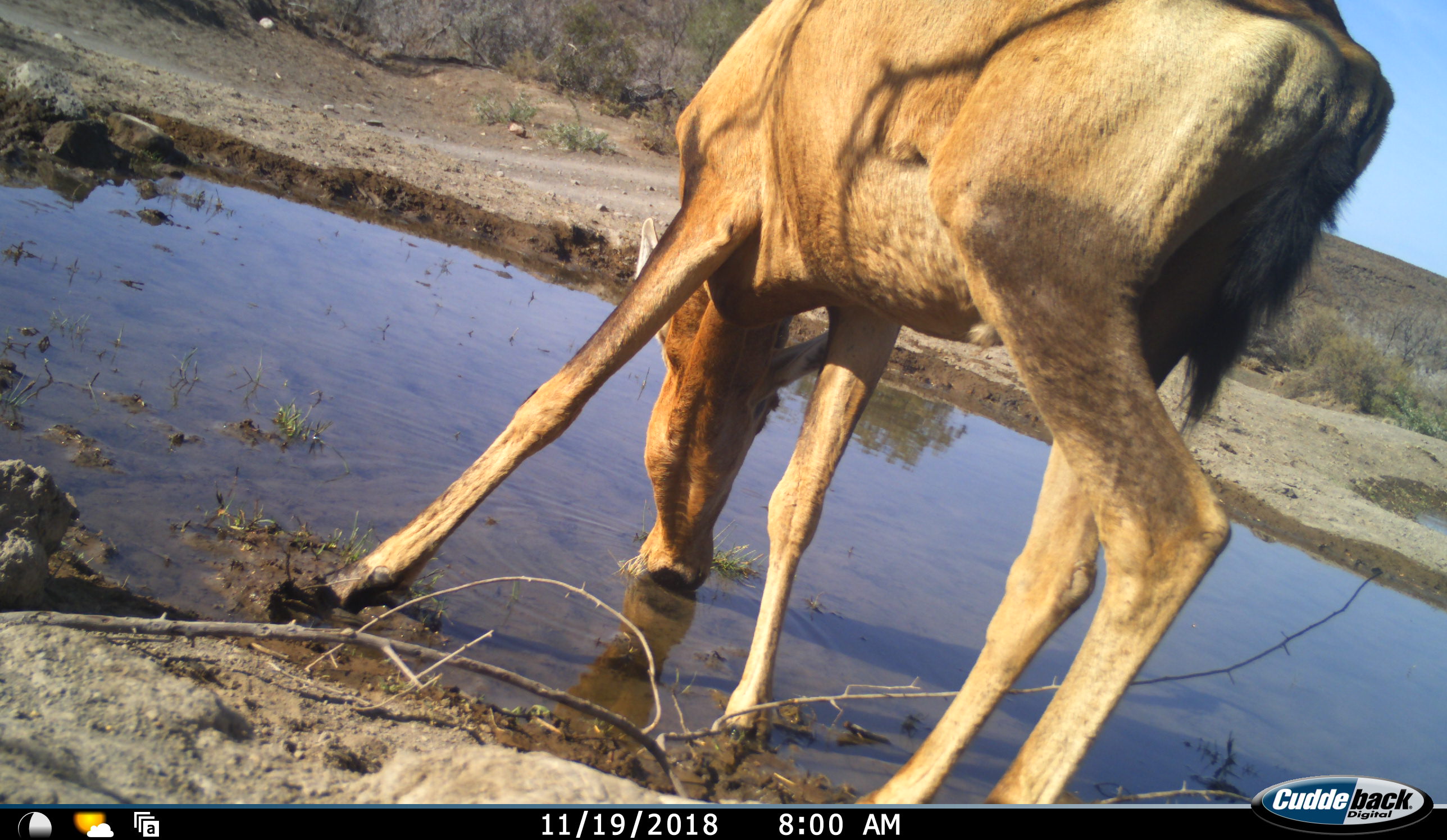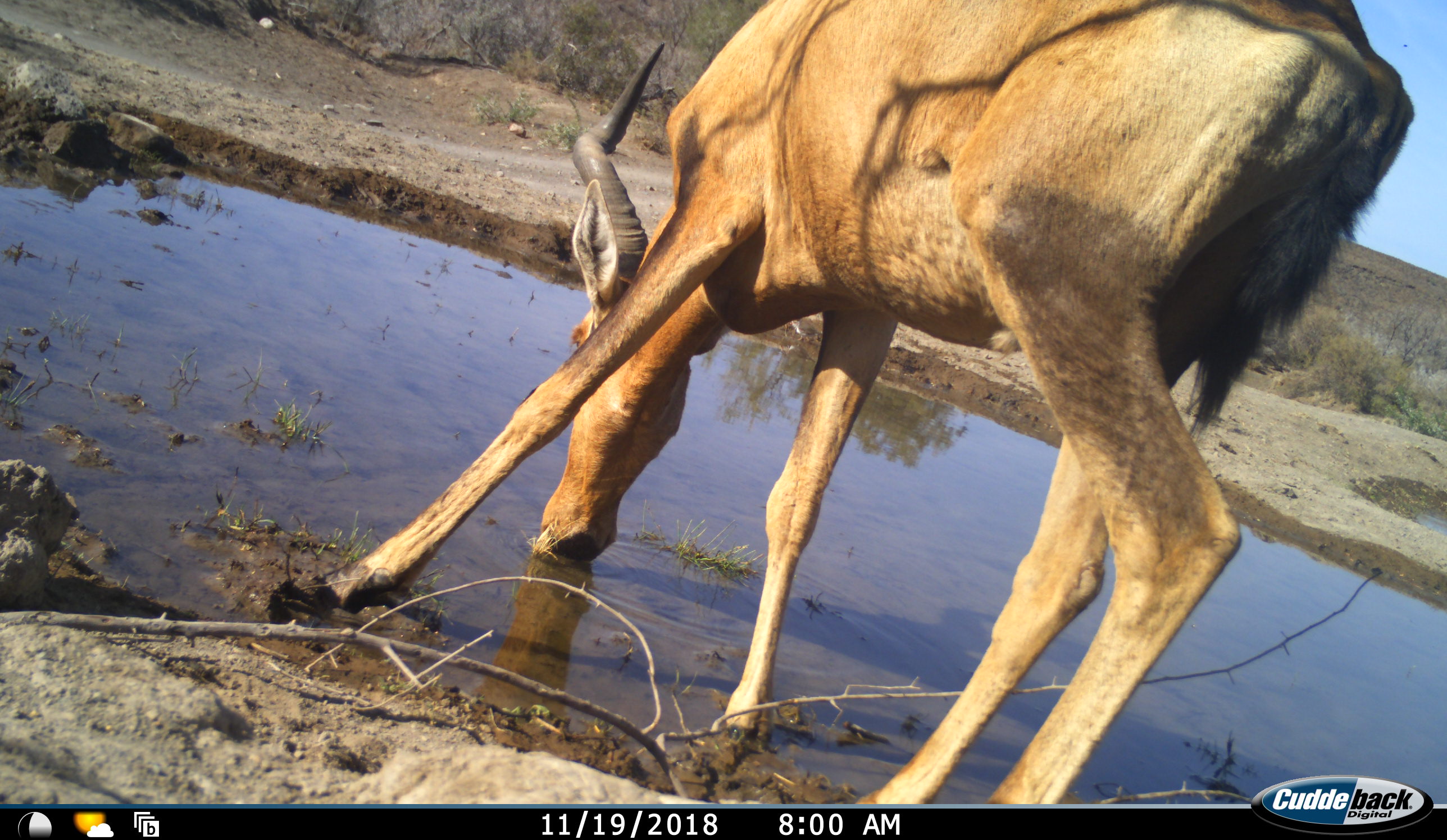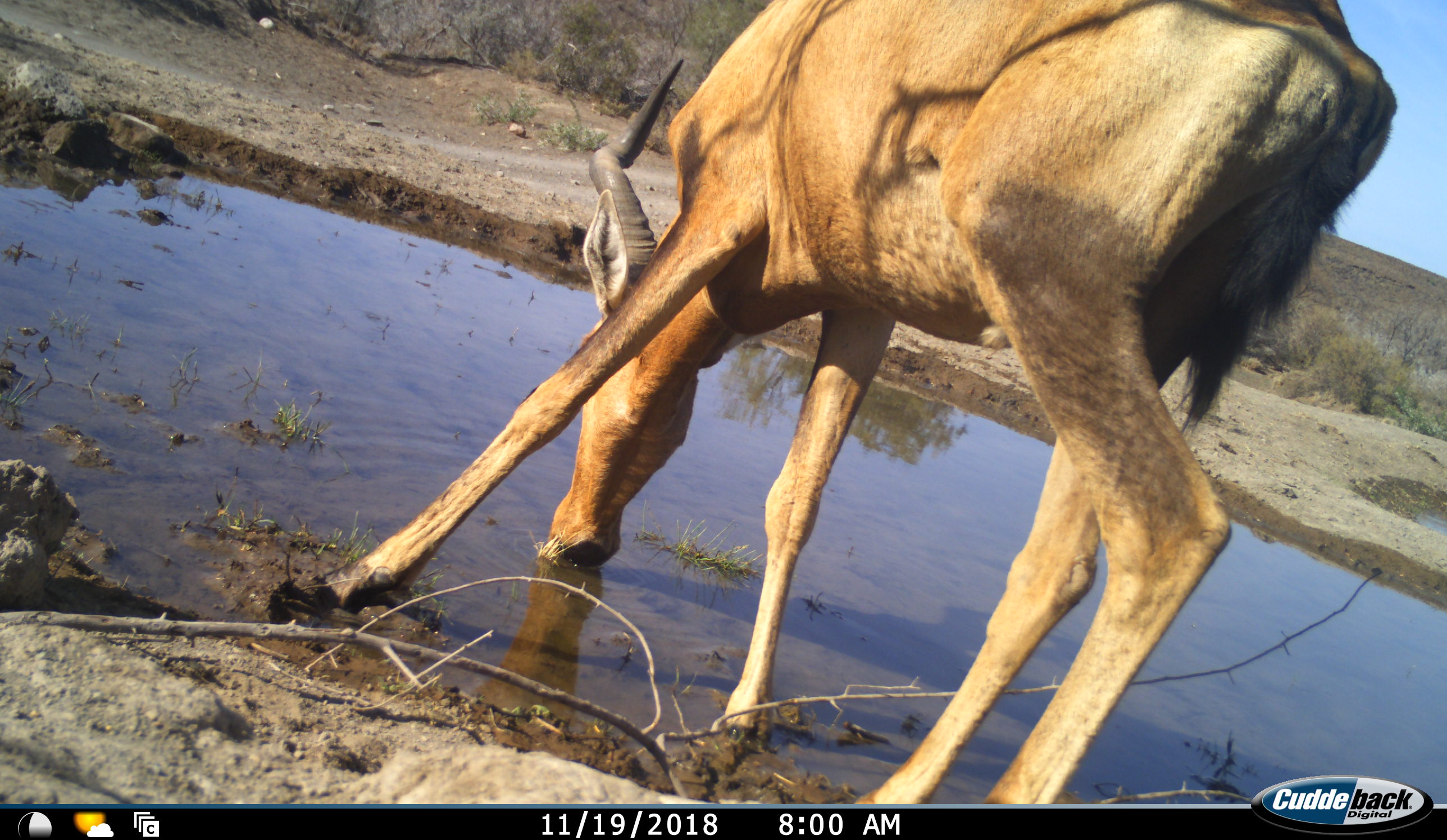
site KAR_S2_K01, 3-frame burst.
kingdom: Animalia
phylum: Chordata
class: Mammalia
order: Artiodactyla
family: Bovidae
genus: Alcelaphus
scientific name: Alcelaphus buselaphus caama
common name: red hartebeest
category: hartebeestred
Hartebeestred (red hartebeest) (Alcelaphus buselaphus caama), count 1. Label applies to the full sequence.